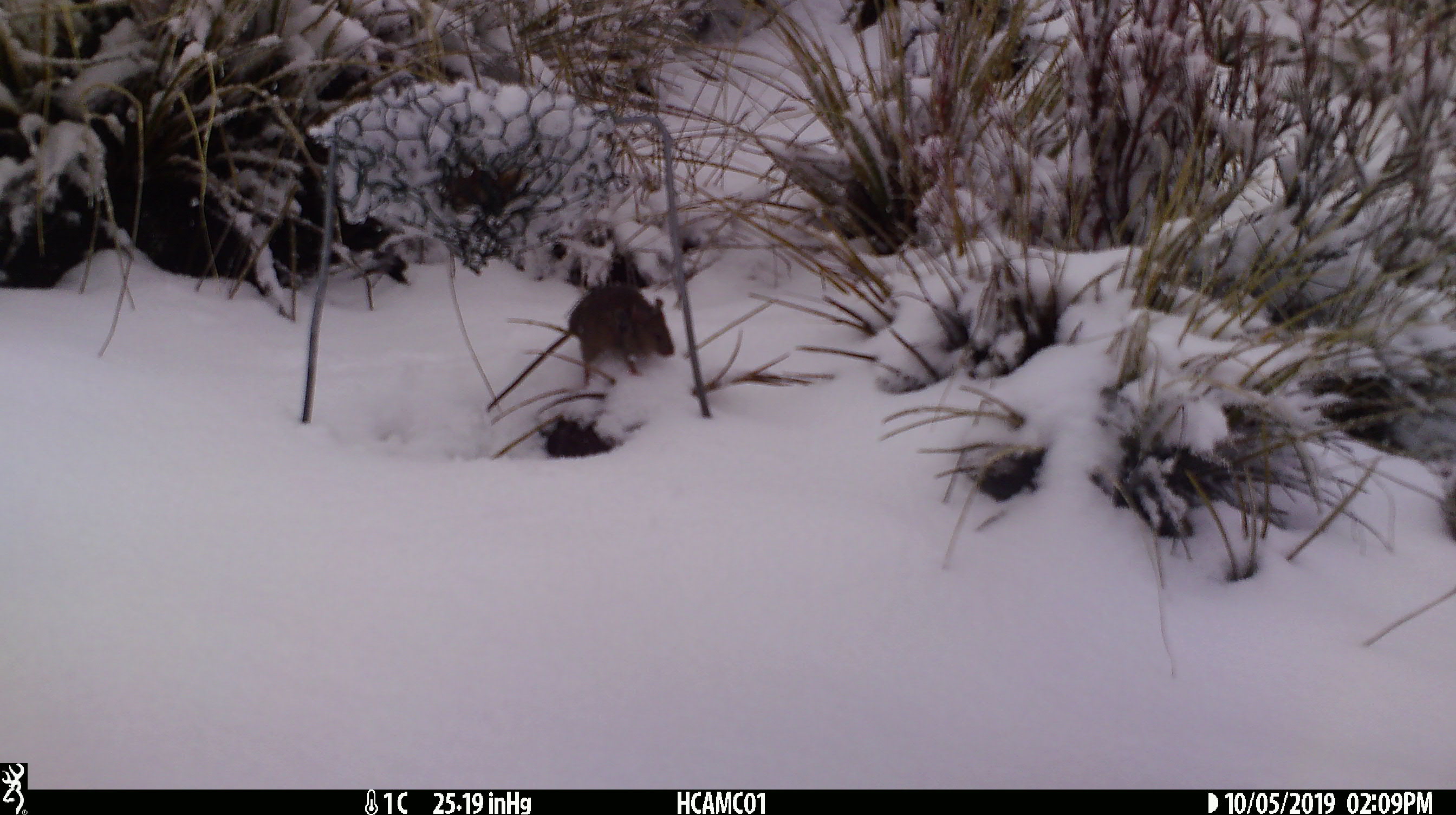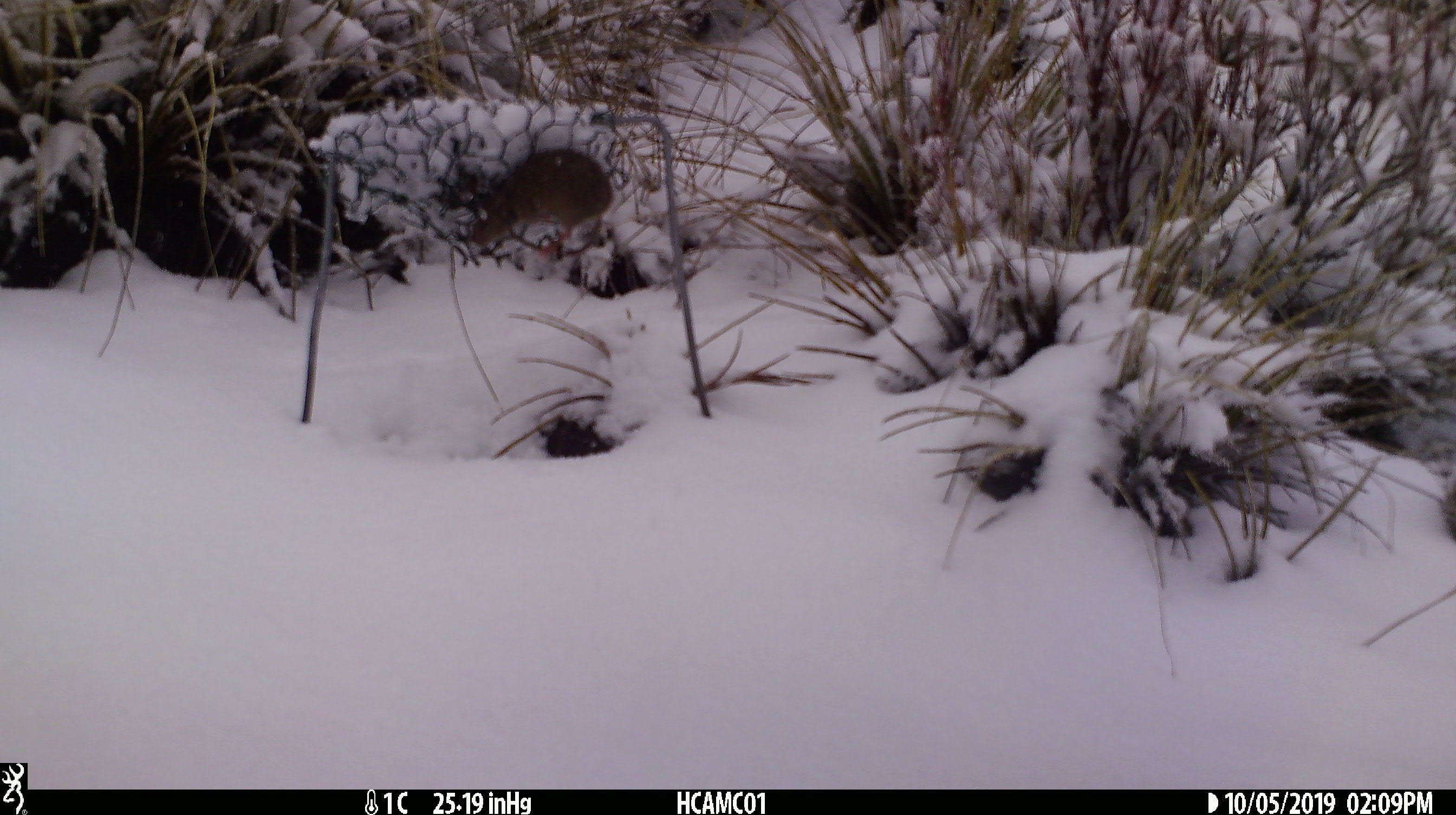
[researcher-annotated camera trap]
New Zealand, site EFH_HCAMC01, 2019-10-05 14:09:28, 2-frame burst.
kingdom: Animalia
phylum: Chordata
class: Mammalia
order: Rodentia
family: Muridae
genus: Mus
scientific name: Mus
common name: mouse